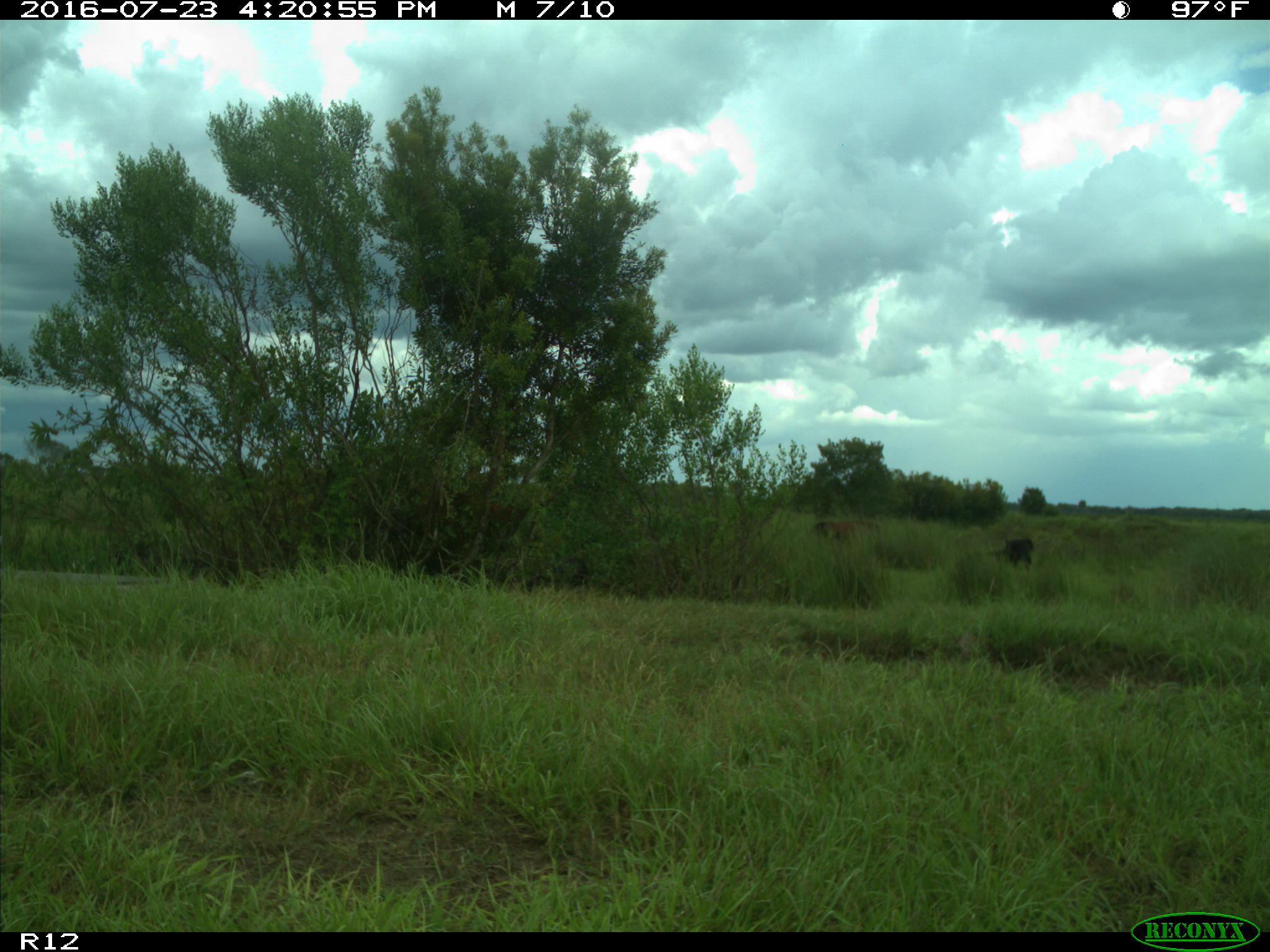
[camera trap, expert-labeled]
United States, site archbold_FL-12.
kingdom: Animalia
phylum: Chordata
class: Mammalia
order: Artiodactyla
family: Bovidae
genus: Bos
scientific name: Bos taurus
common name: domestic cow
Bos taurus (domestic cow).